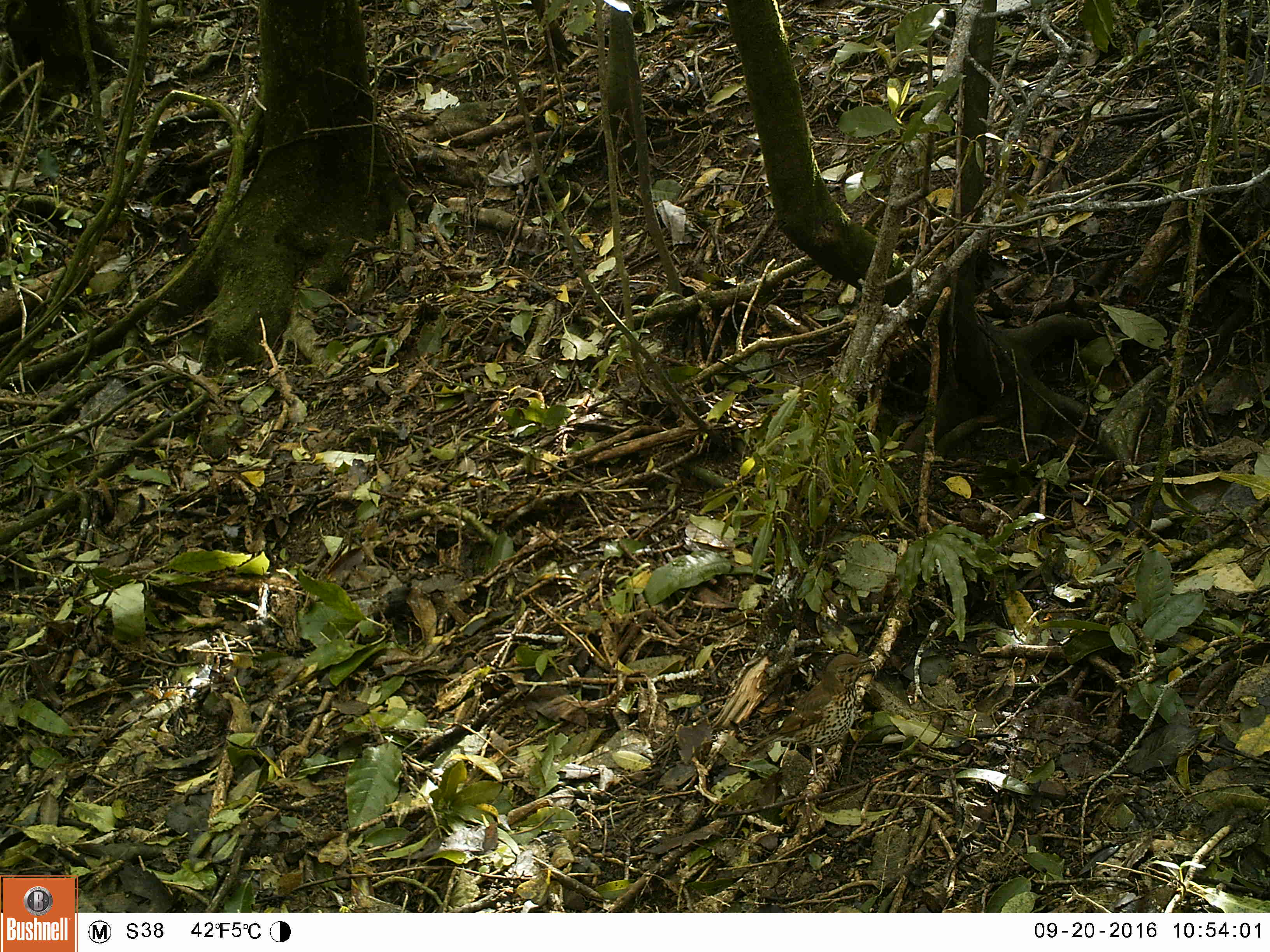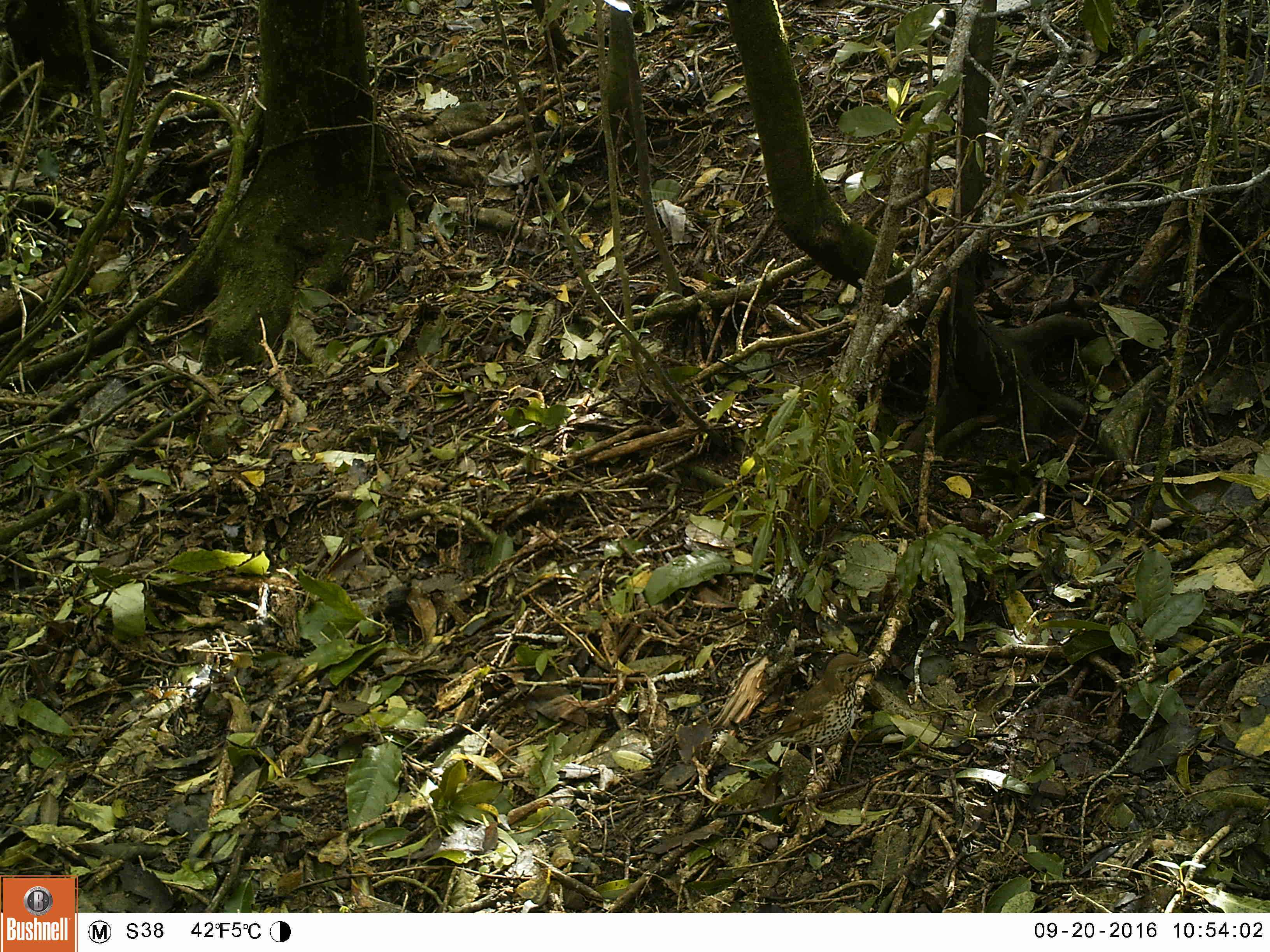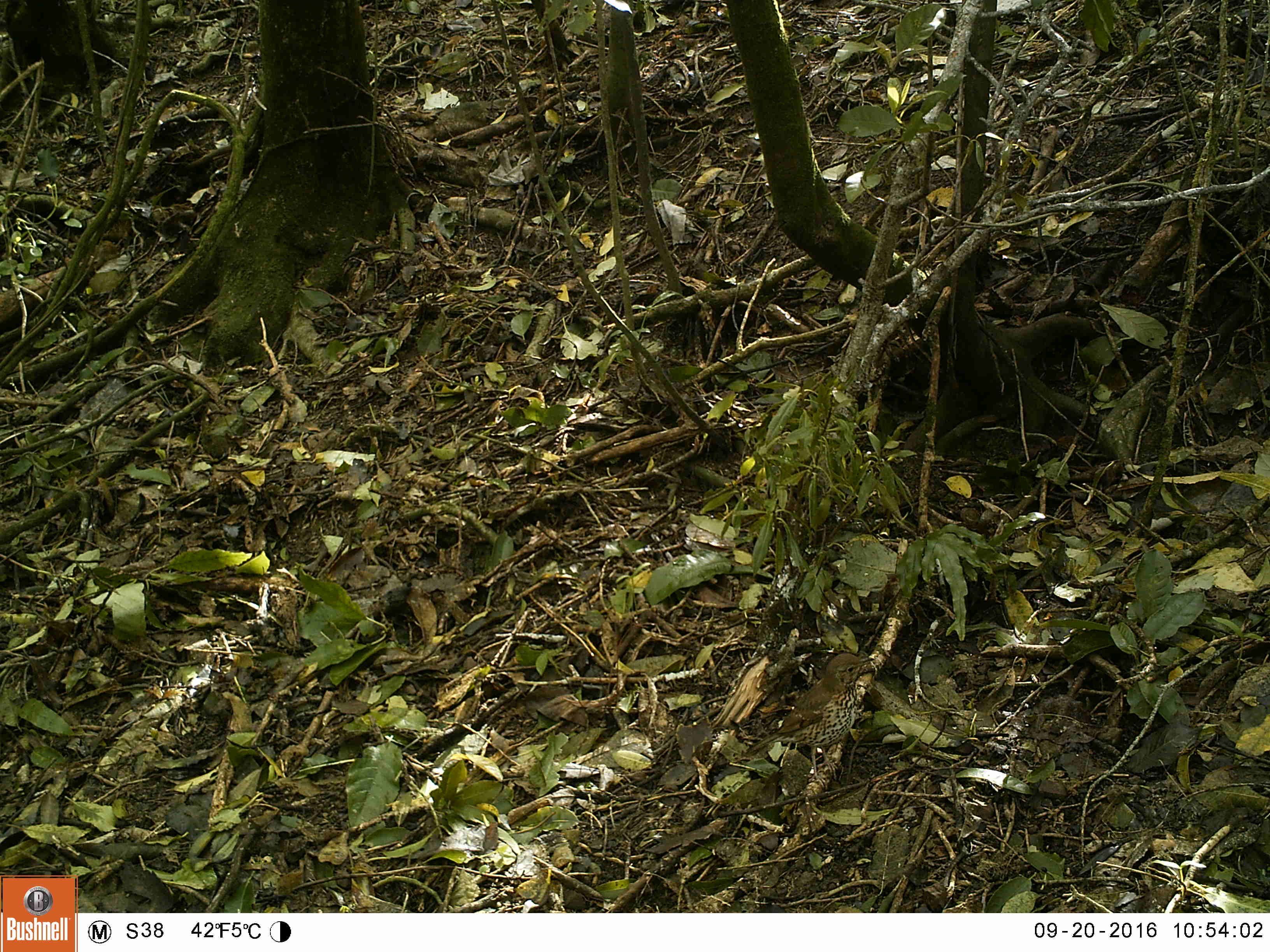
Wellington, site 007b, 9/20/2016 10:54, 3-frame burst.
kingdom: Animalia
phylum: Chordata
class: Aves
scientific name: Aves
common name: bird